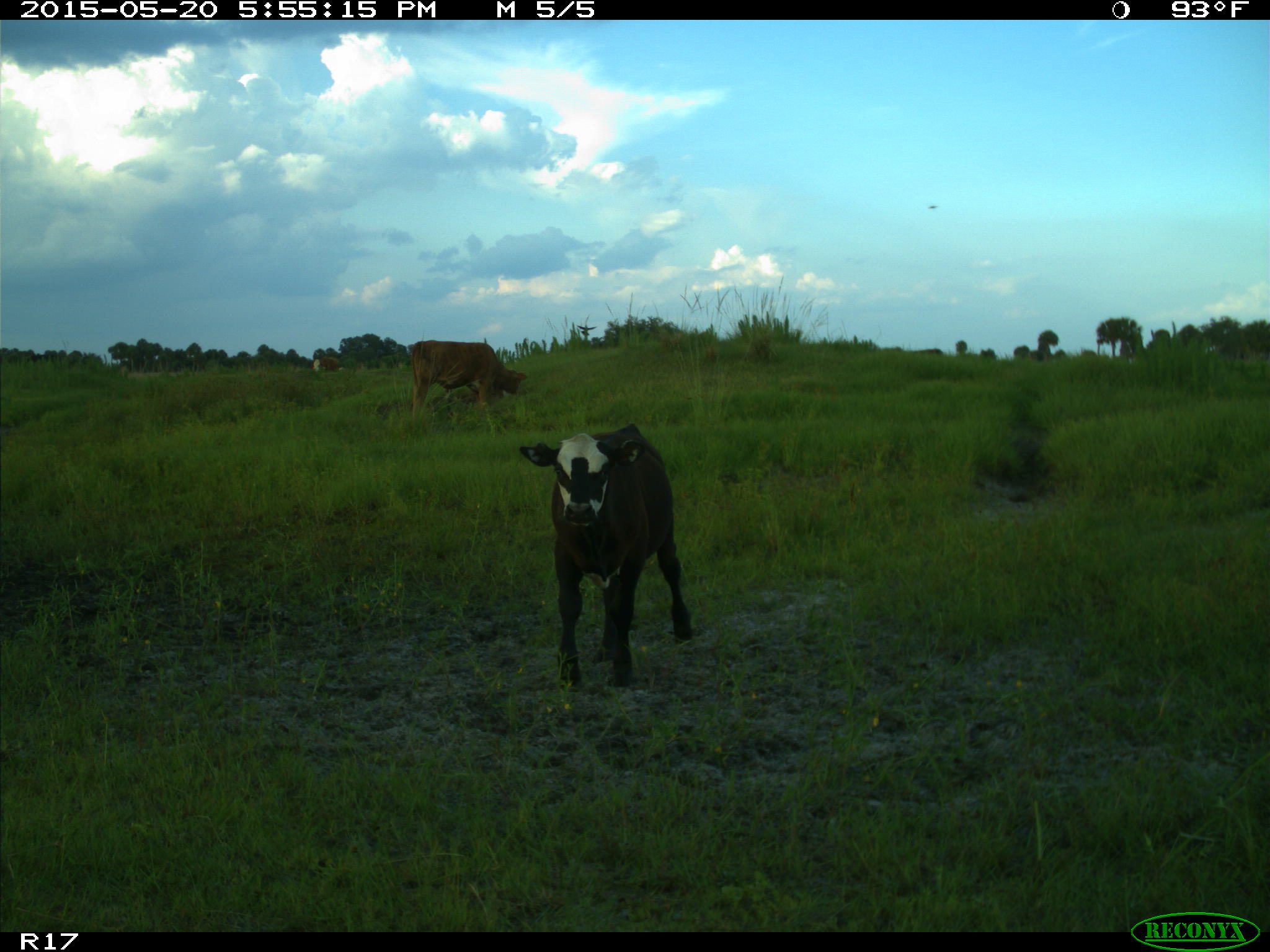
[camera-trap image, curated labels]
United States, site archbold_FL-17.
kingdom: Animalia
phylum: Chordata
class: Mammalia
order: Artiodactyla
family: Bovidae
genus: Bos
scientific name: Bos taurus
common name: domestic cow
Bos taurus (domestic cow).